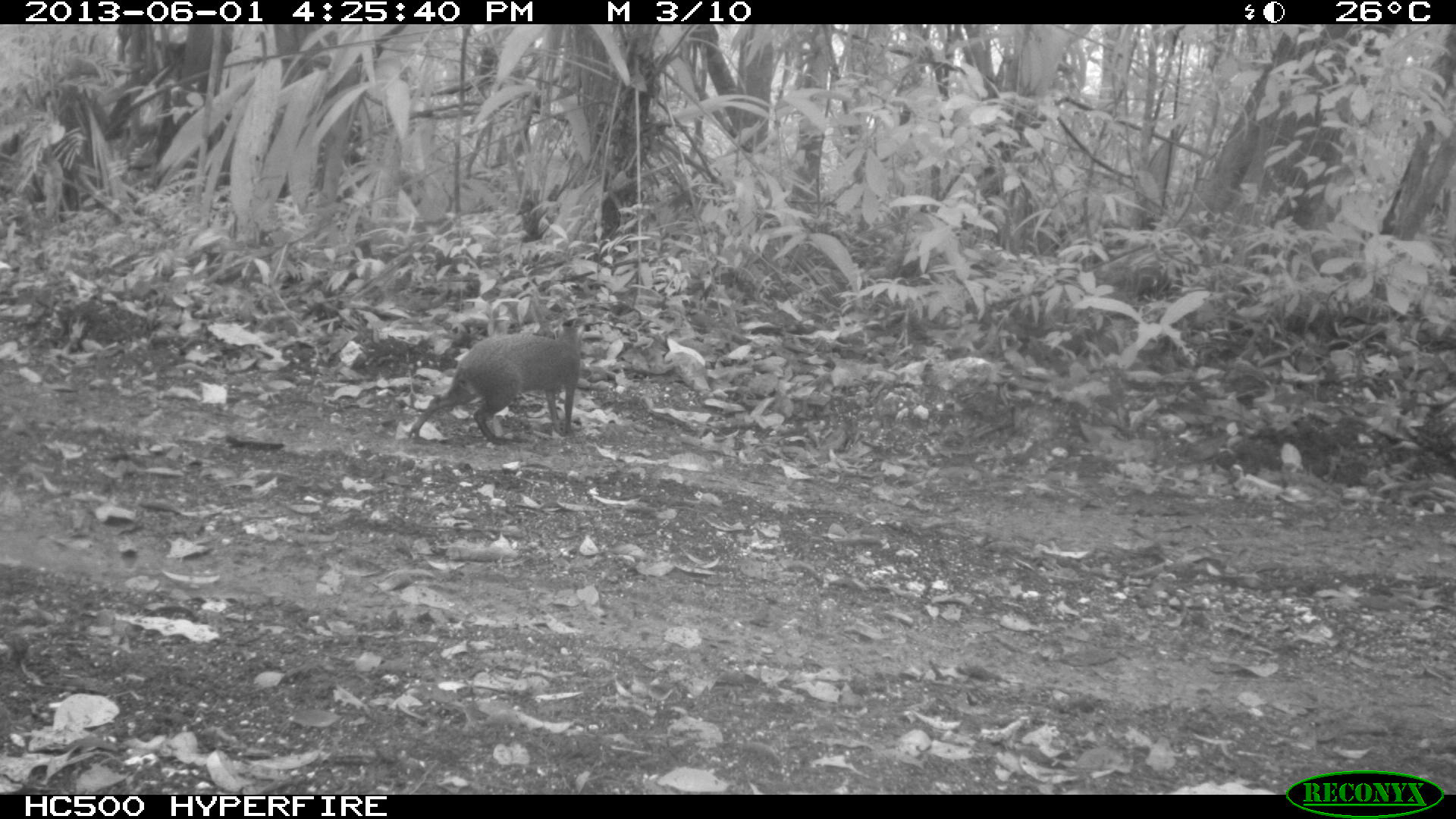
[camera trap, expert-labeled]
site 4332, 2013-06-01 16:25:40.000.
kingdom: Animalia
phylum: Chordata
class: Mammalia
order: Rodentia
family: Dasyproctidae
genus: Dasyprocta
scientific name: Dasyprocta punctata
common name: central american agouti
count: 1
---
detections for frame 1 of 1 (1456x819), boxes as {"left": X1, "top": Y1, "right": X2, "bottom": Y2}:
dasyprocta punctata: {"left": 407, "top": 321, "right": 584, "bottom": 443}